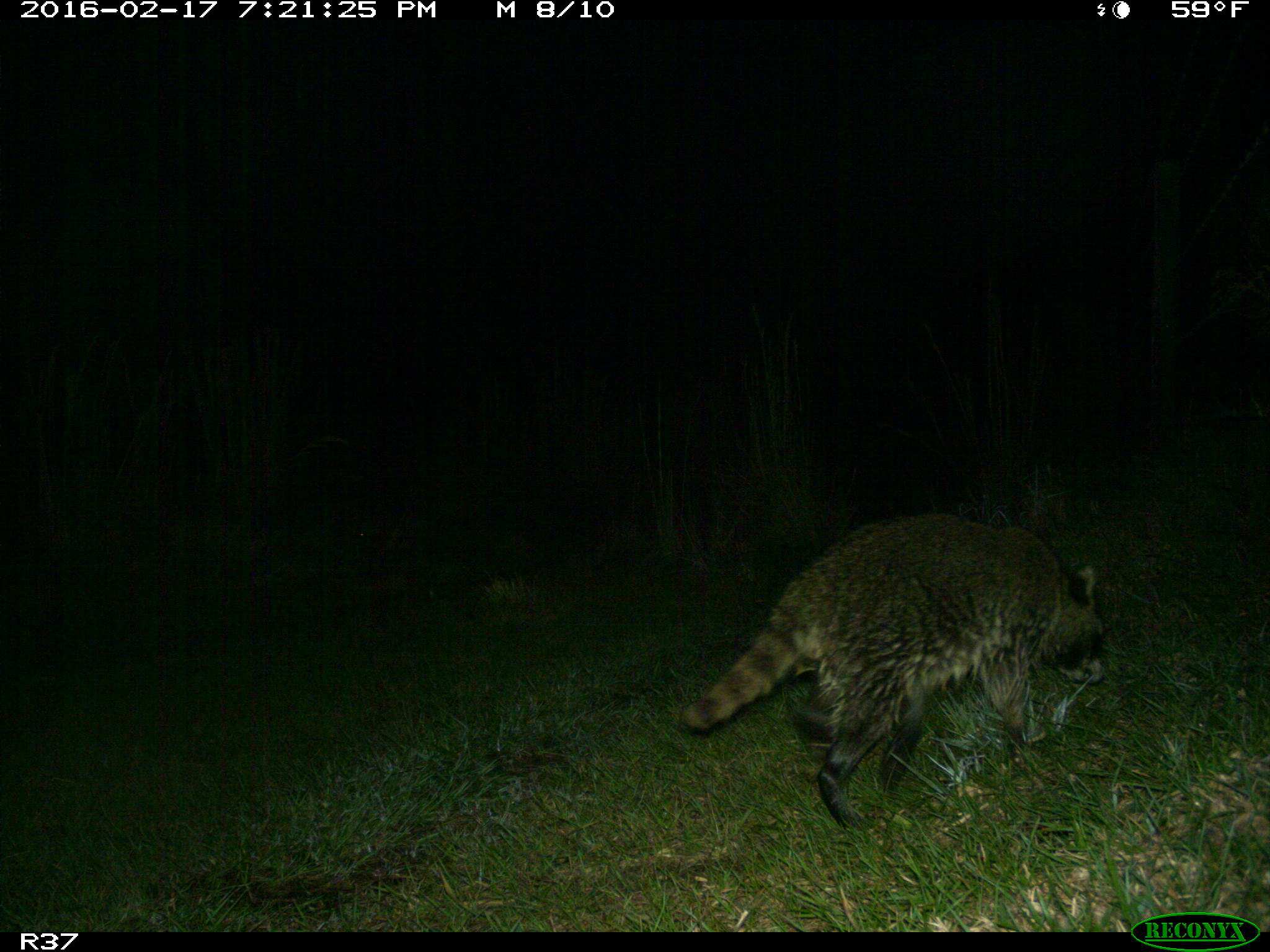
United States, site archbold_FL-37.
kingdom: Animalia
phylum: Chordata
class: Mammalia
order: Carnivora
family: Procyonidae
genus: Procyon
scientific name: Procyon lotor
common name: common raccoon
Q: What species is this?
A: Procyon lotor (common raccoon).